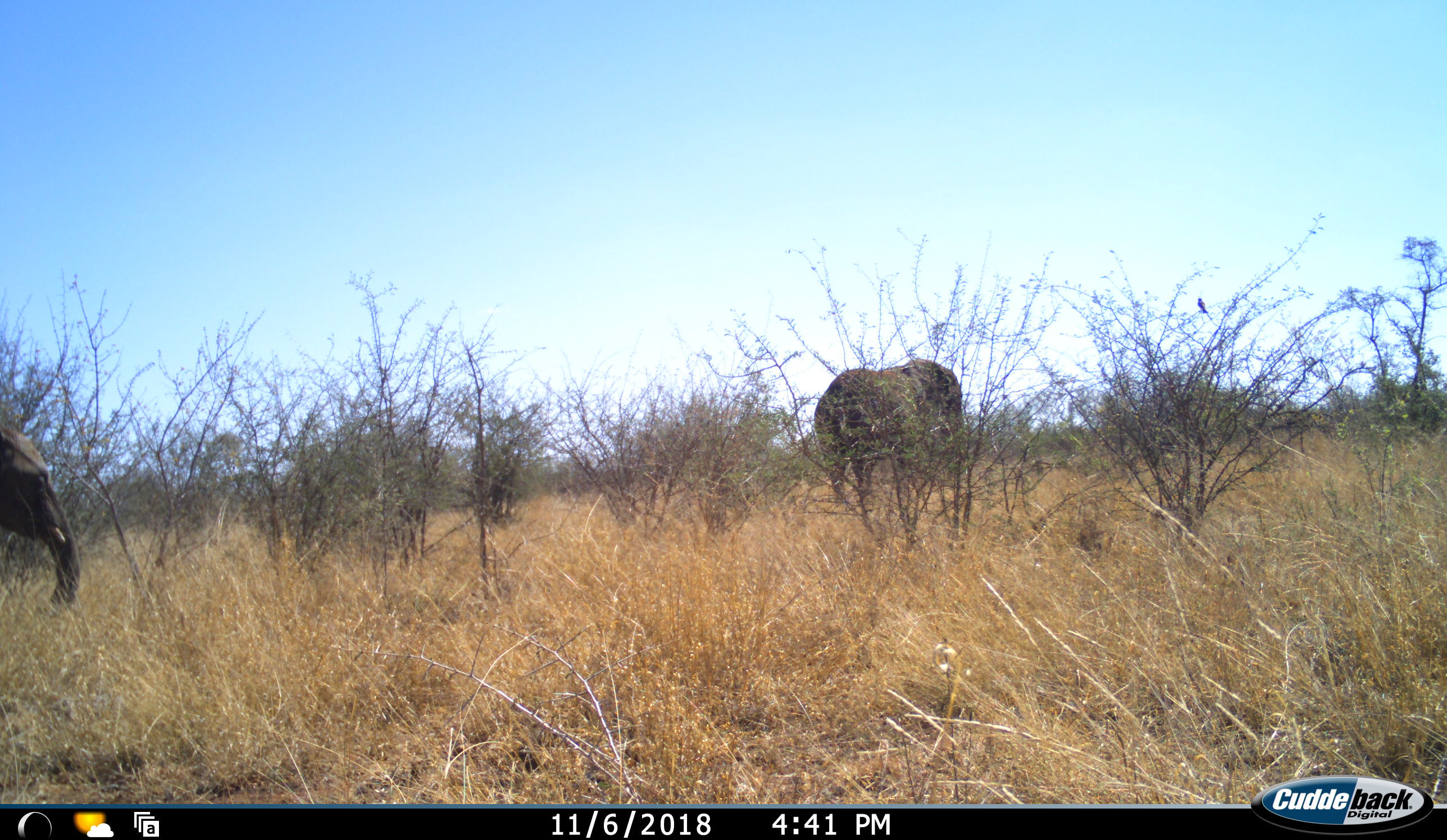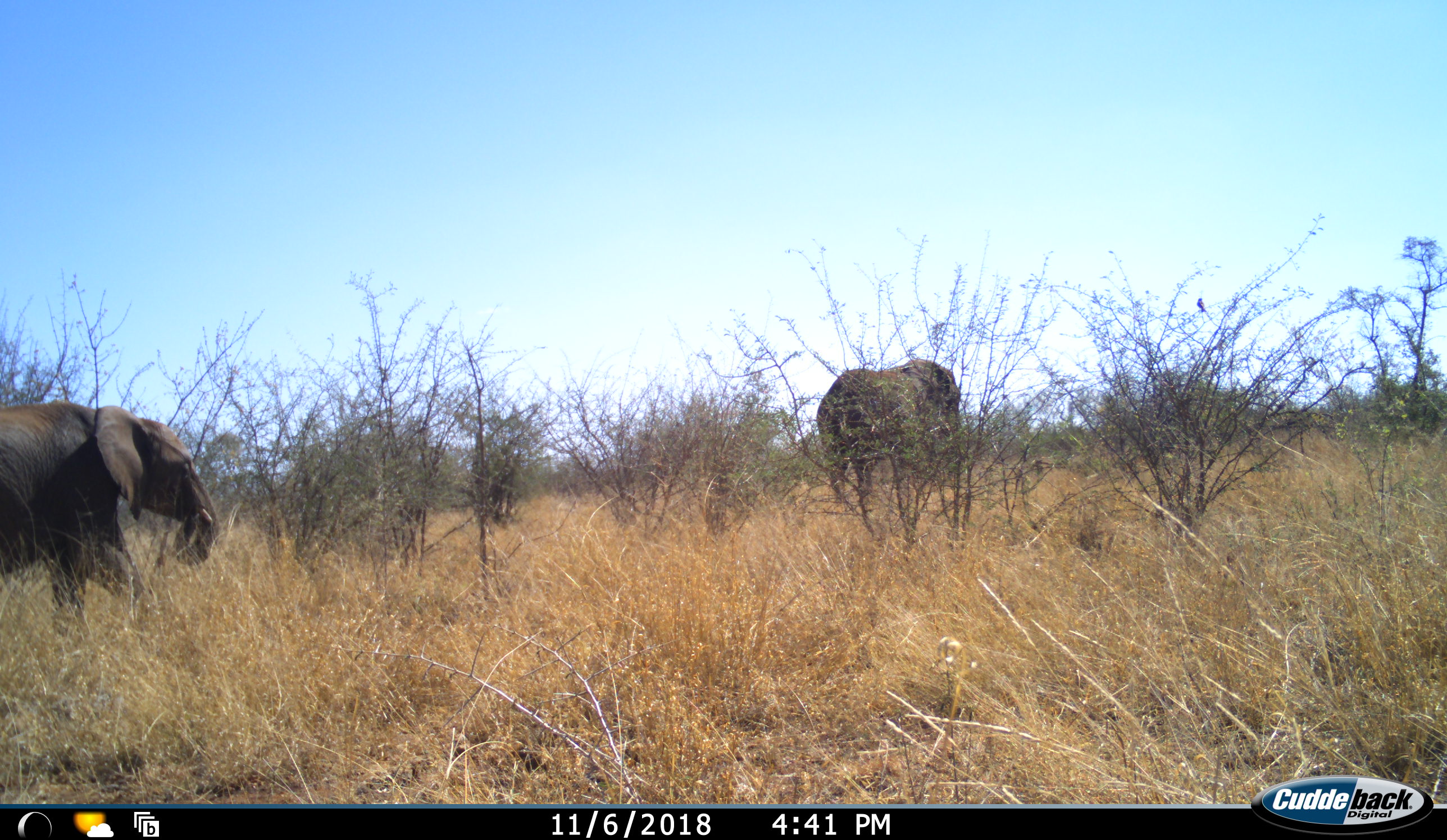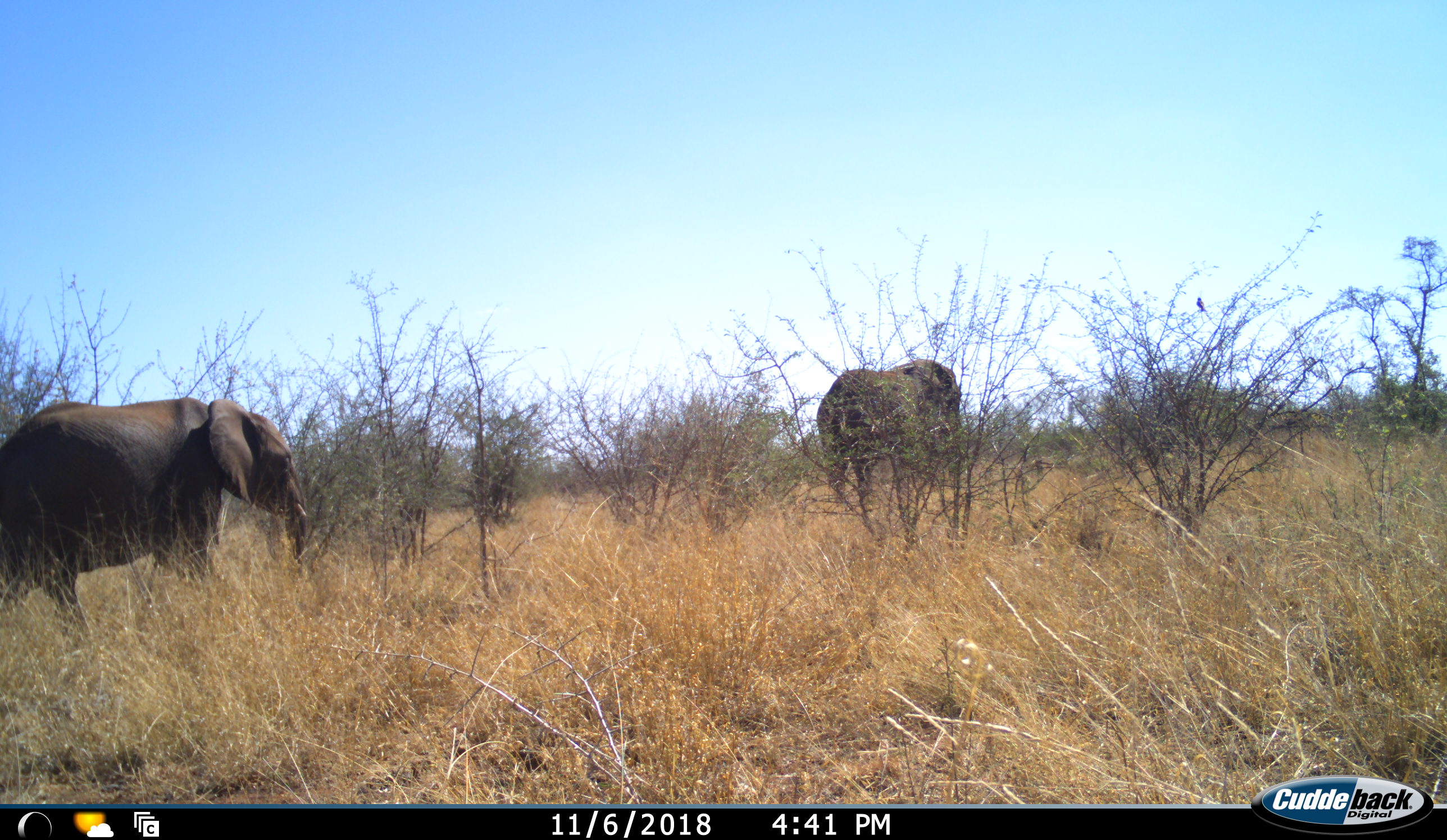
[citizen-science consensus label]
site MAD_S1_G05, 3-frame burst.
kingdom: Animalia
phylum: Chordata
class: Mammalia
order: Proboscidea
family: Elephantidae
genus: Loxodonta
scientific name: Loxodonta africana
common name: african bush elephant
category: elephant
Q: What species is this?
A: Elephant (african bush elephant) (Loxodonta africana).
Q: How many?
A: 2.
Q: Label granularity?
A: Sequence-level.